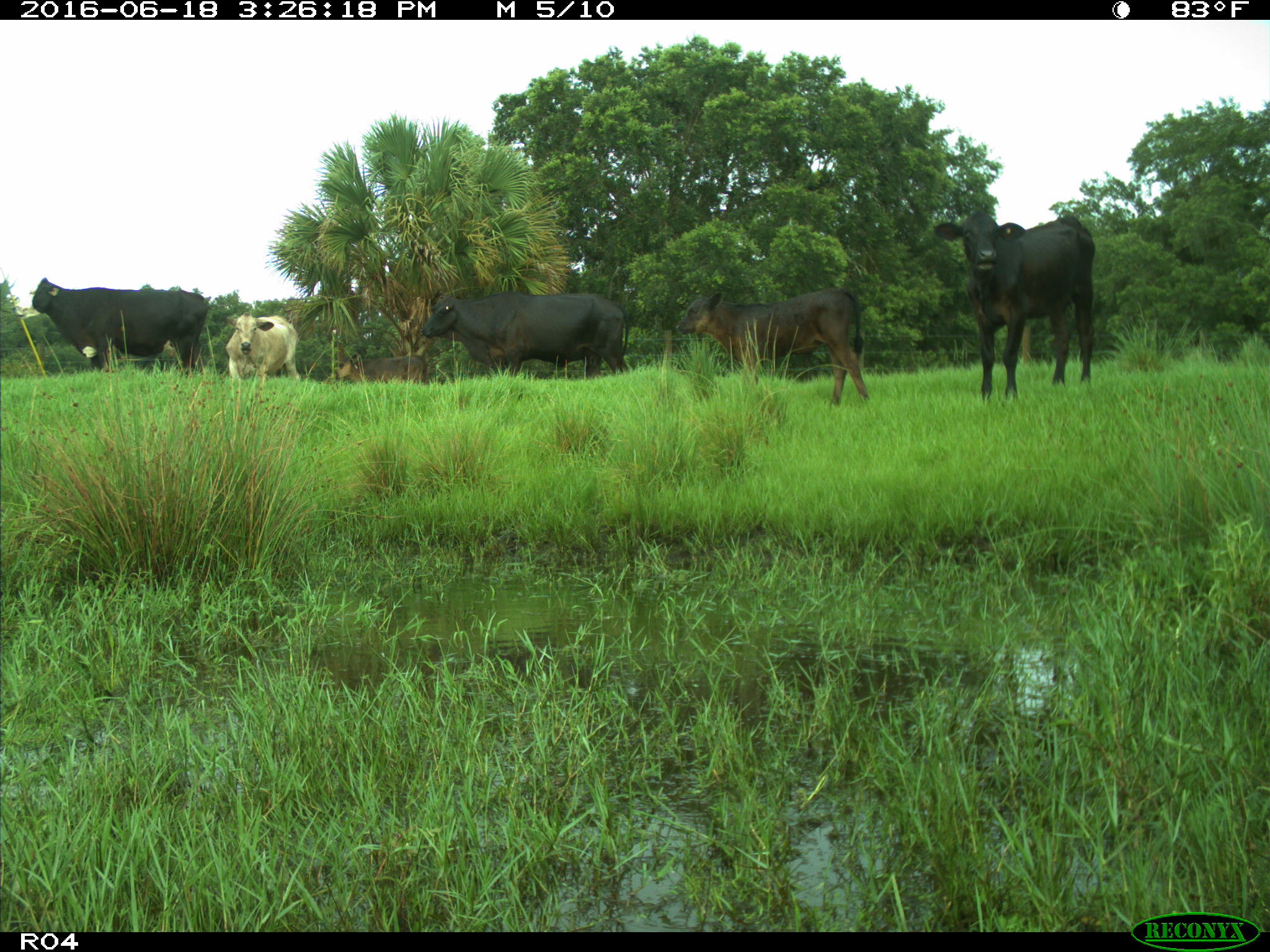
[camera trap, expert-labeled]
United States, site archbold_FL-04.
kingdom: Animalia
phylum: Chordata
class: Mammalia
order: Artiodactyla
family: Bovidae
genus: Bos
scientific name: Bos taurus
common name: domestic cow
Bos taurus (domestic cow).